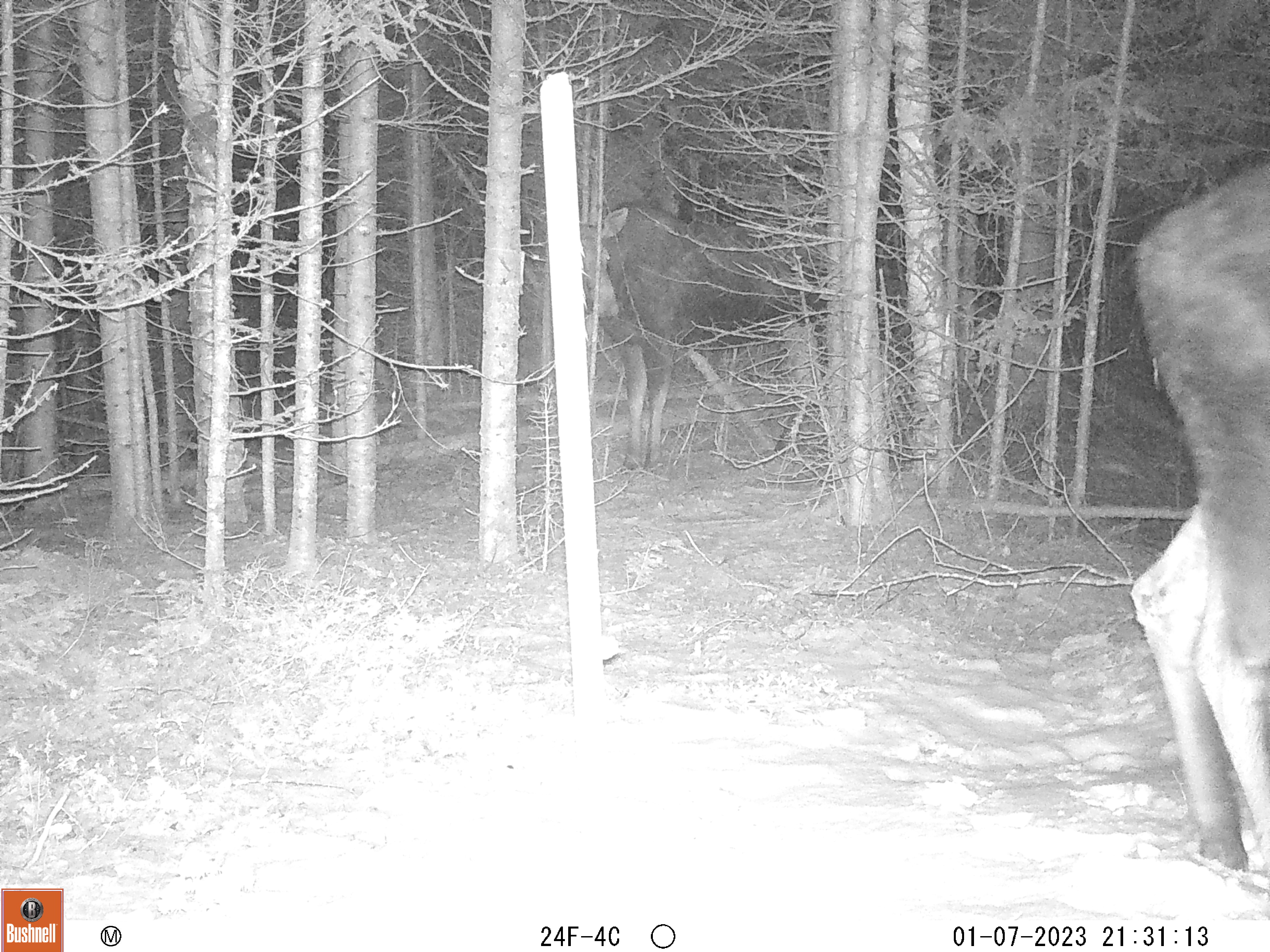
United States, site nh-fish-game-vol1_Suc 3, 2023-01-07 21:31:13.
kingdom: Animalia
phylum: Chordata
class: Mammalia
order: Artiodactyla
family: Cervidae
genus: Alces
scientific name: Alces alces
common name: moose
Moose (Alces alces).